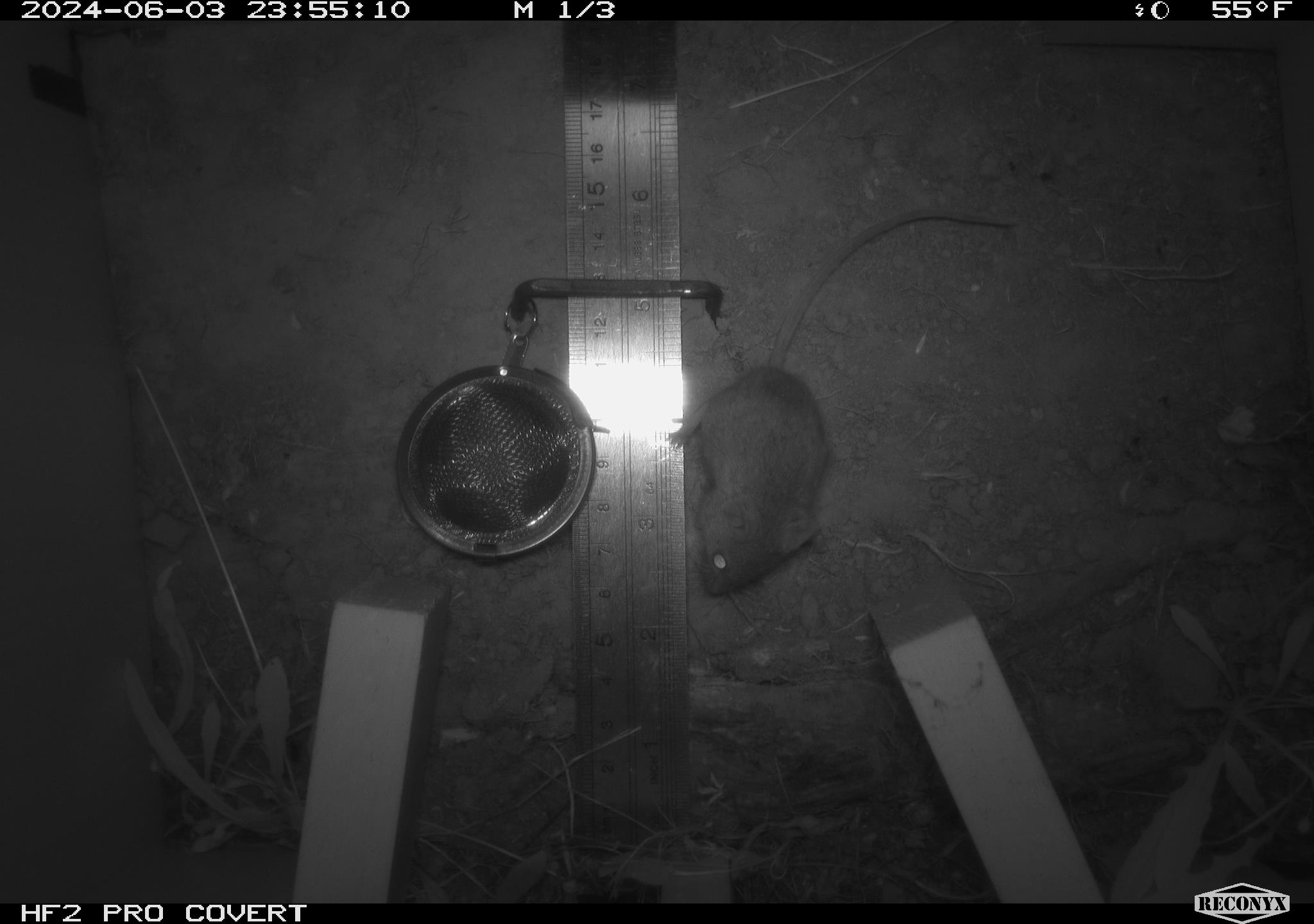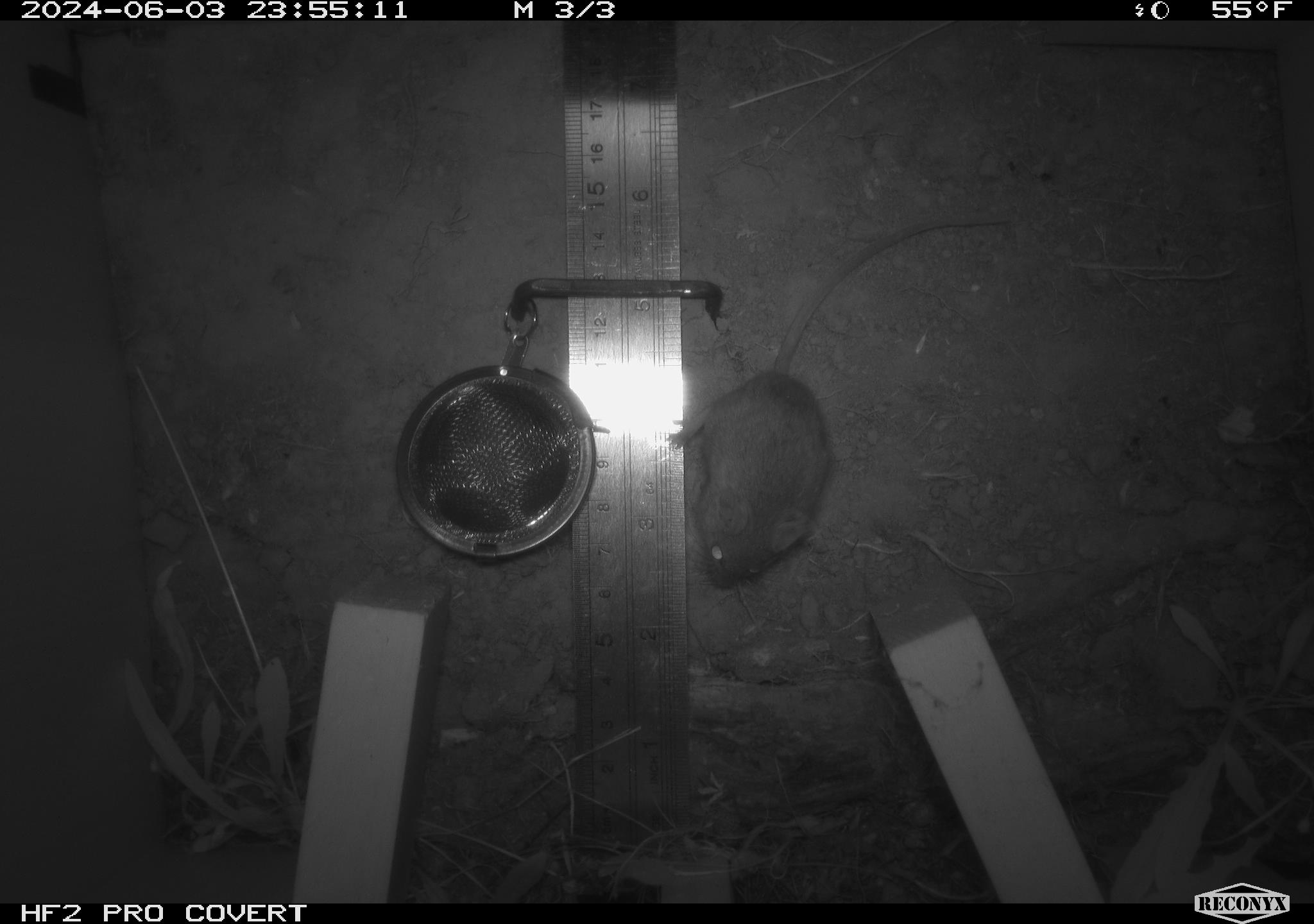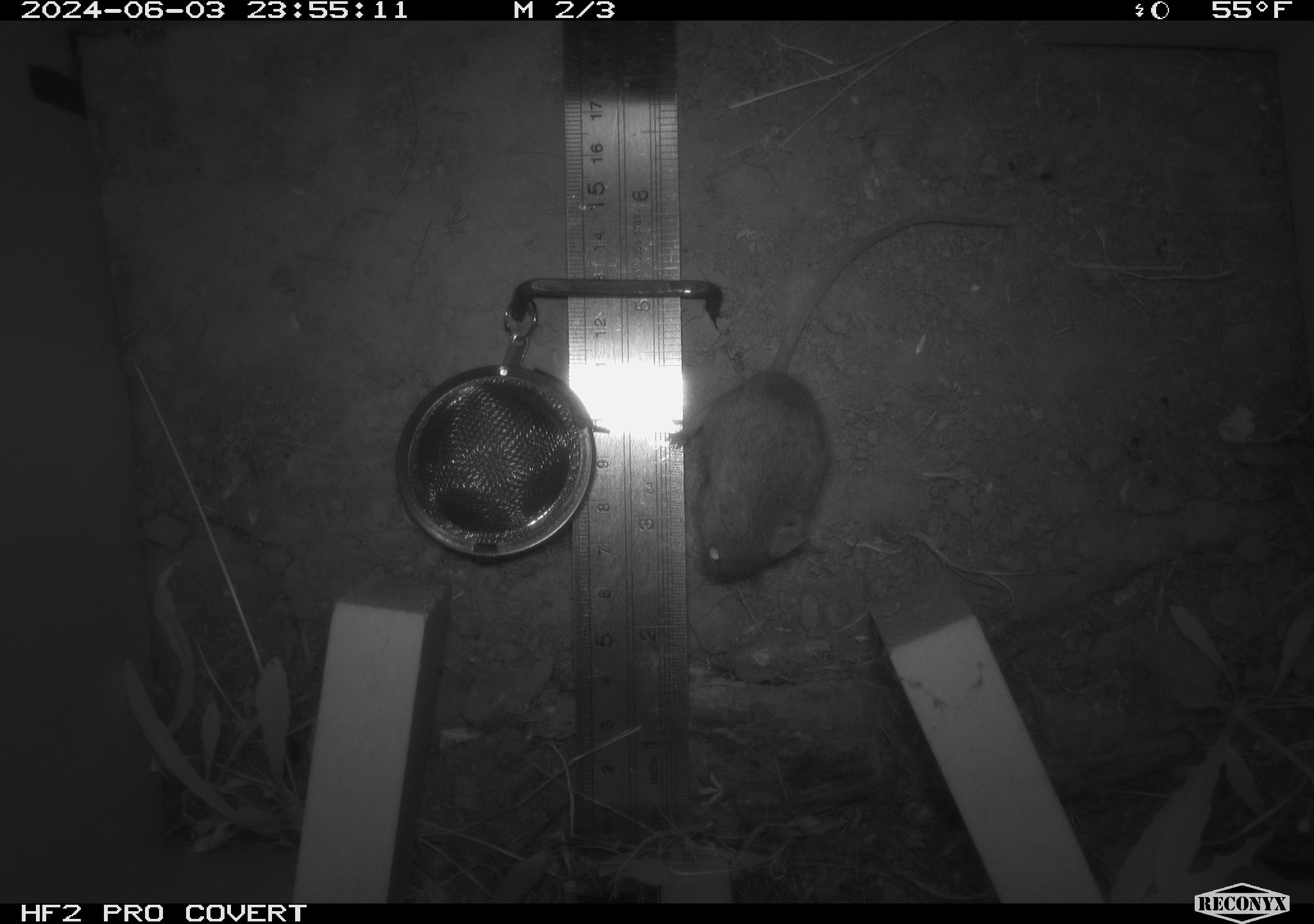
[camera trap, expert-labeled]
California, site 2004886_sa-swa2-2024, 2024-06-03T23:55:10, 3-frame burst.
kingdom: Animalia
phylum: Chordata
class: Mammalia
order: Rodentia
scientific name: Rodentia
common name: mouse species